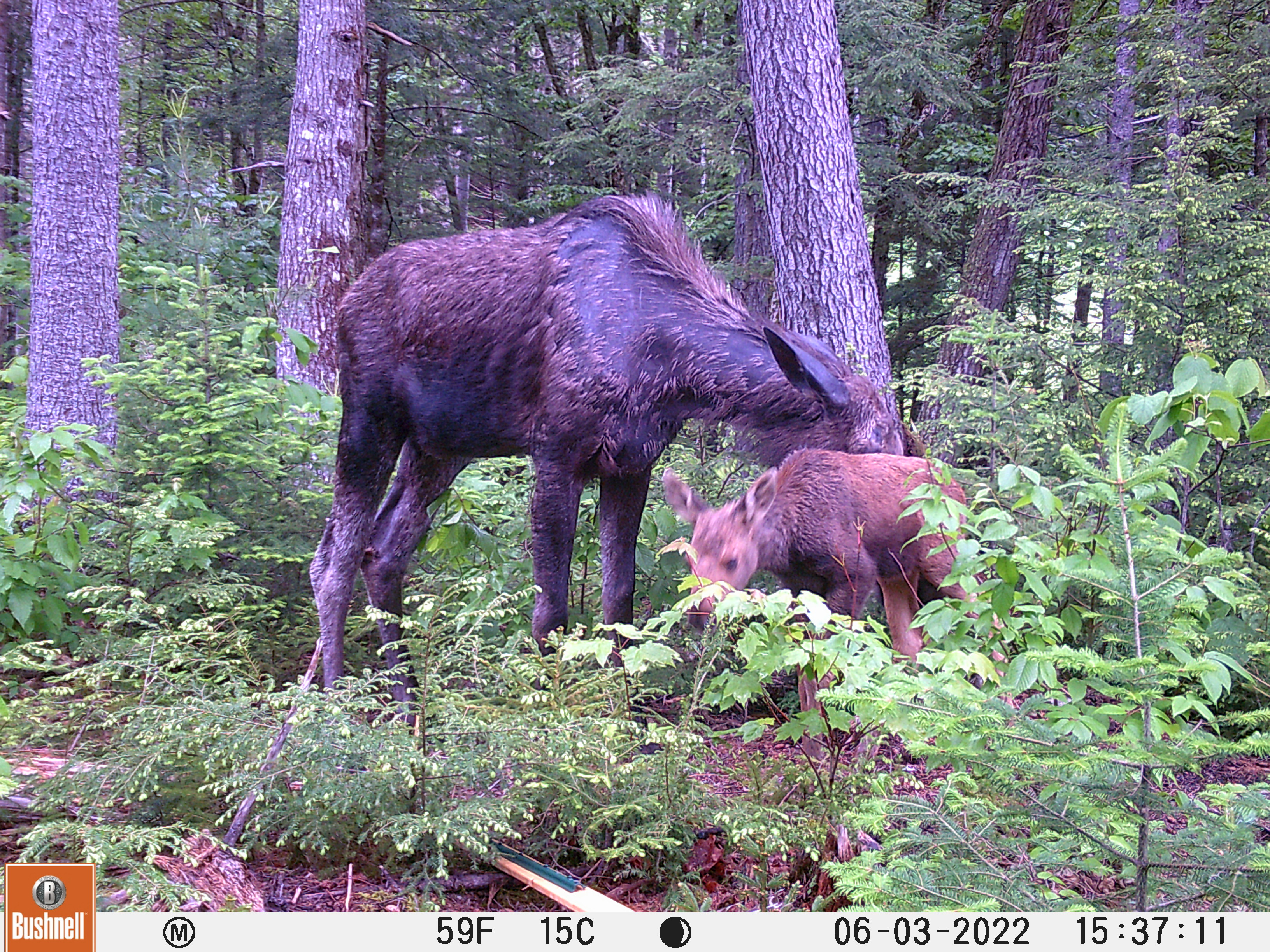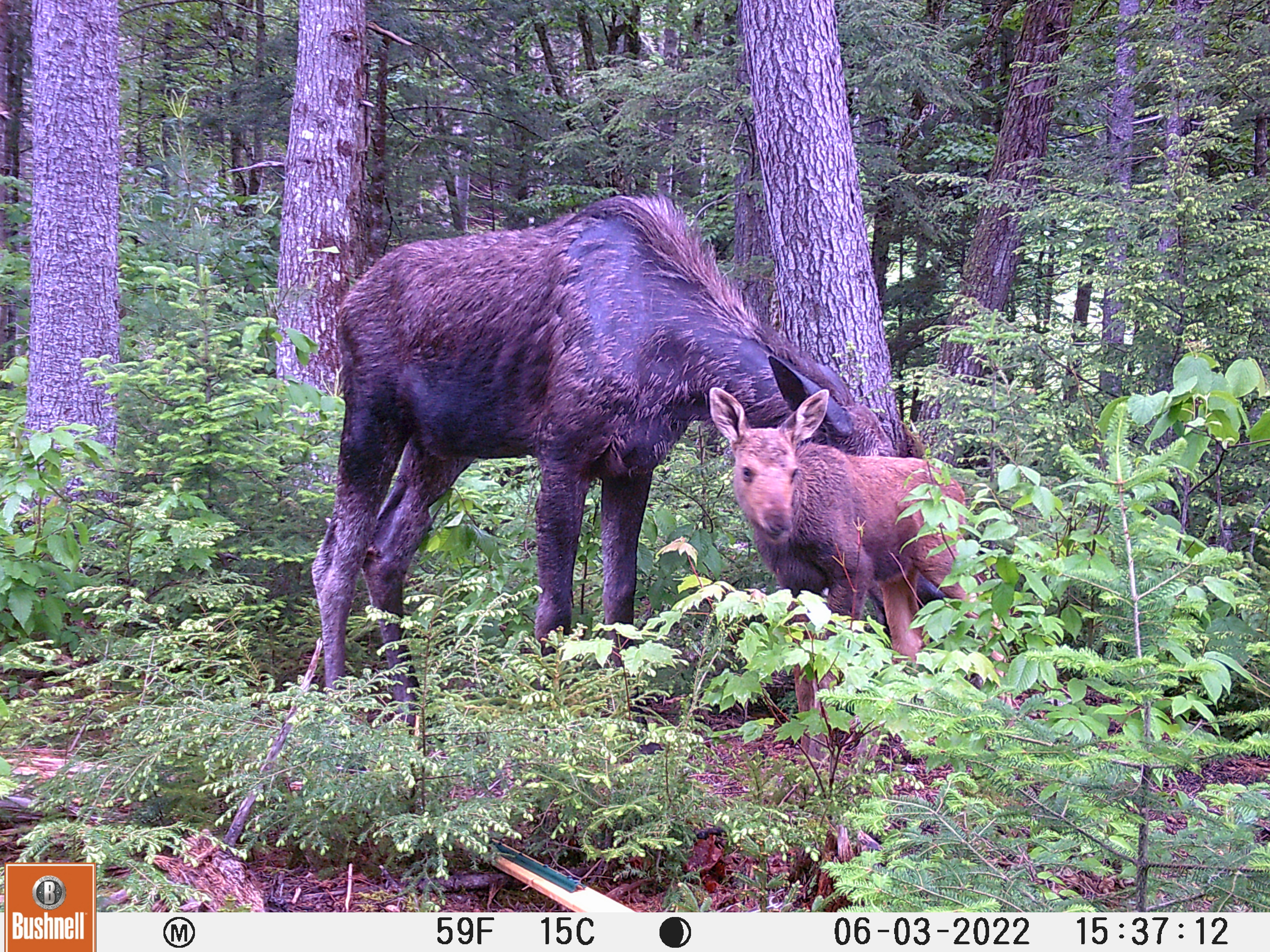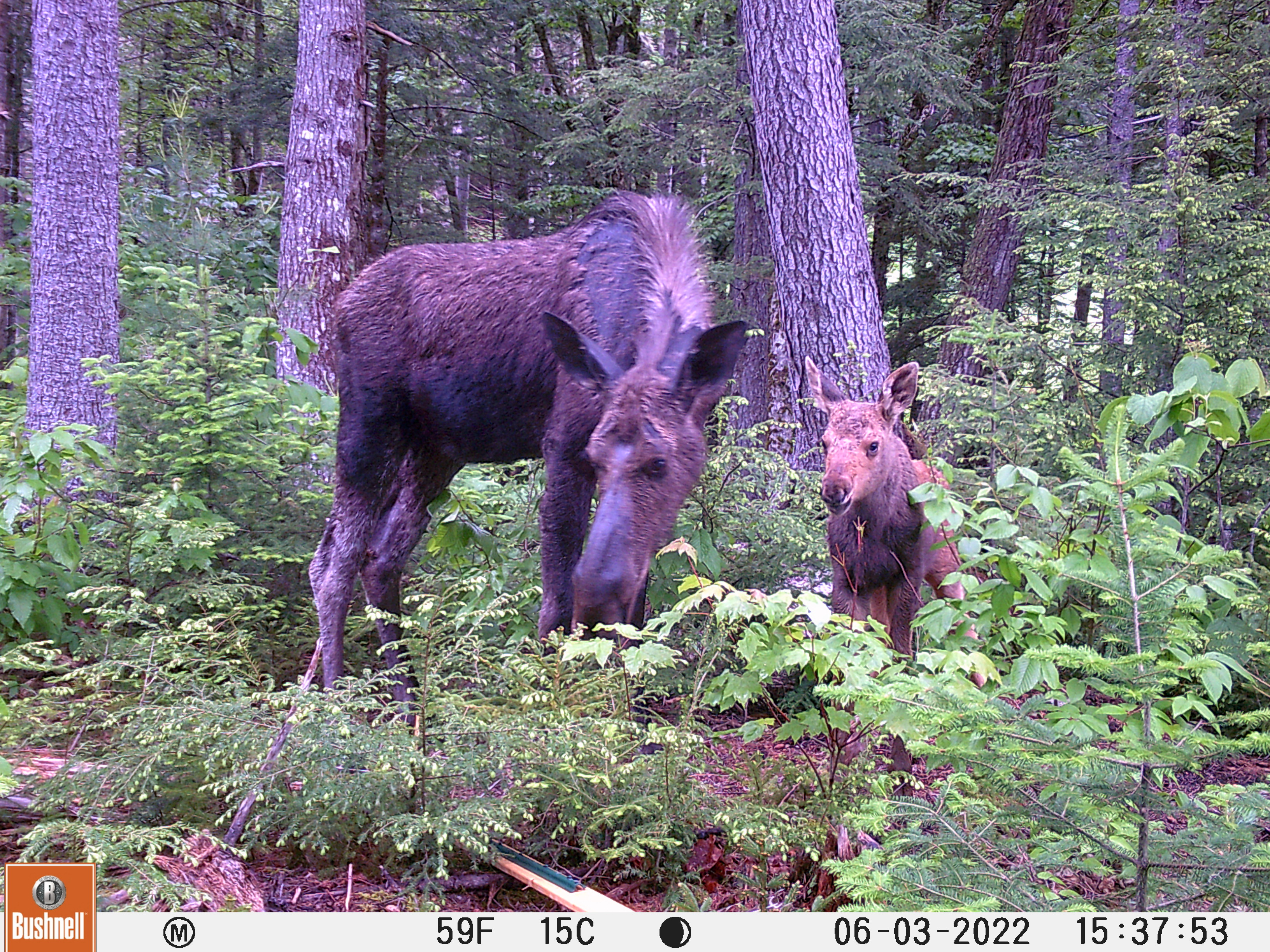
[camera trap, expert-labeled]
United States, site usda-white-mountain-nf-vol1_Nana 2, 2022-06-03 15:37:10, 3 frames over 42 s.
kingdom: Animalia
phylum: Chordata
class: Mammalia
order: Artiodactyla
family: Cervidae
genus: Alces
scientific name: Alces alces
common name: moose